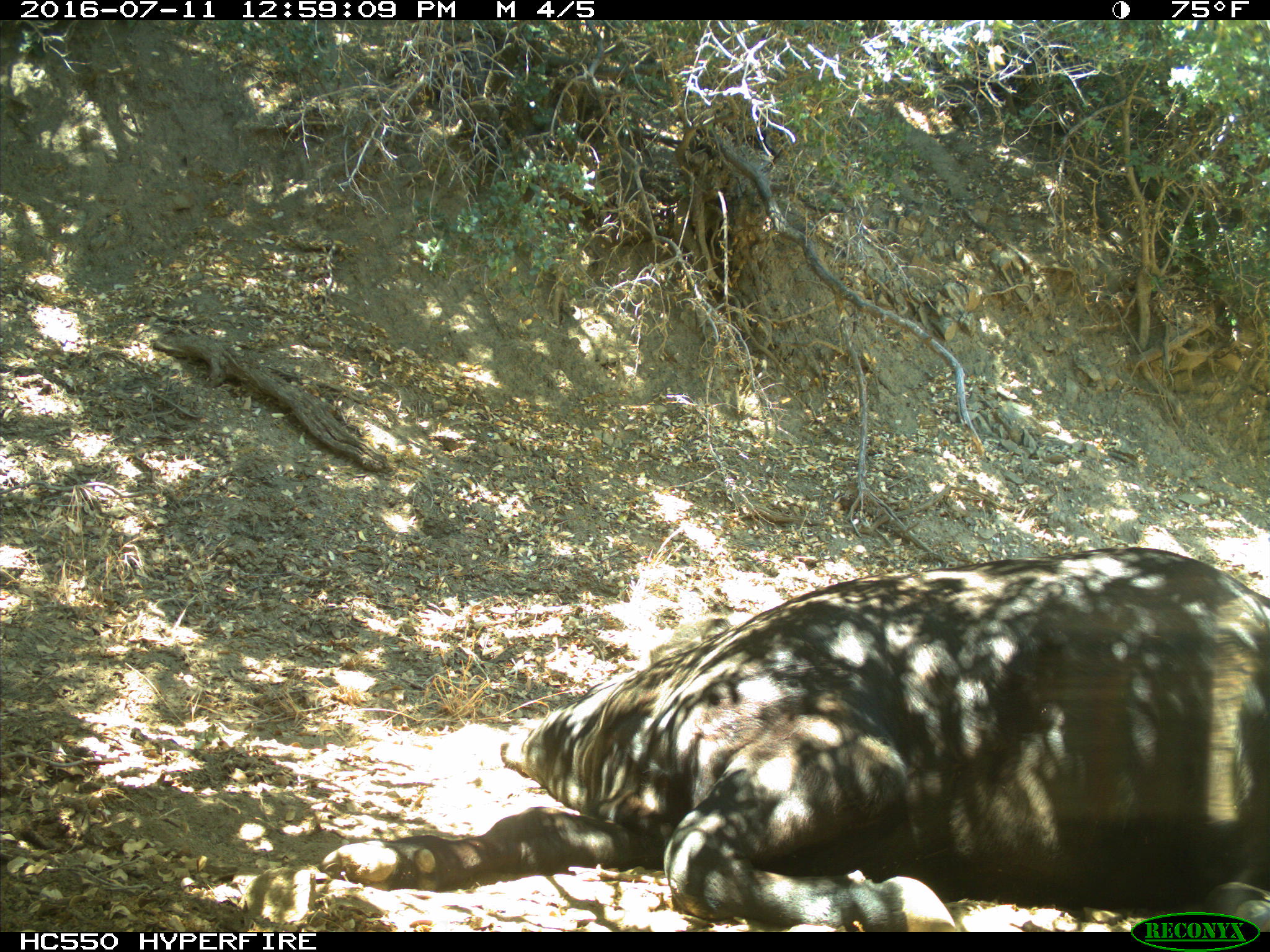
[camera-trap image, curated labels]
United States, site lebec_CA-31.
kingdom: Animalia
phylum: Chordata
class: Mammalia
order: Artiodactyla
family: Bovidae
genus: Bos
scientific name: Bos taurus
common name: domestic cow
Bos taurus (domestic cow).